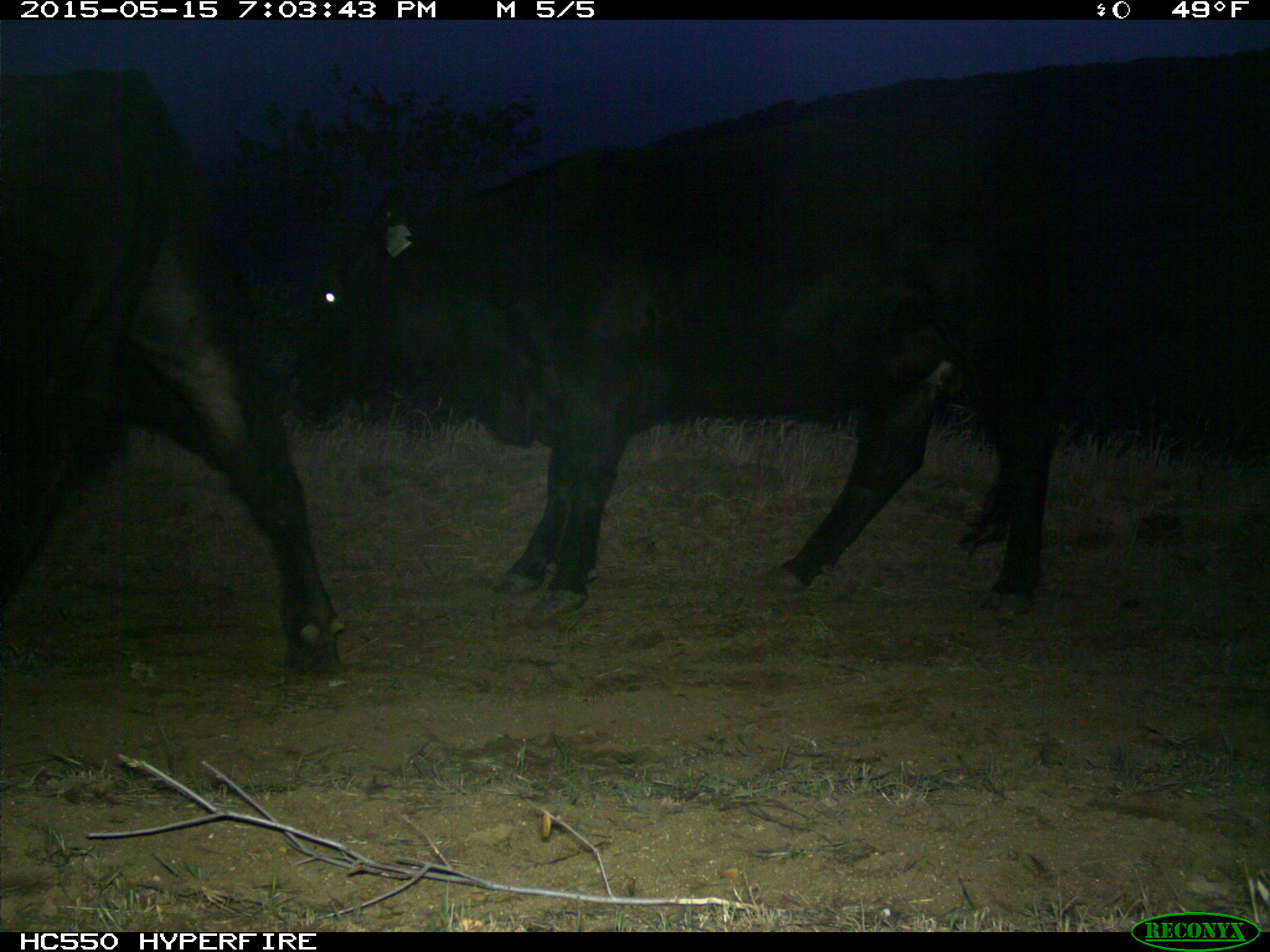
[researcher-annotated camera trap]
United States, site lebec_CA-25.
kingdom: Animalia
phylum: Chordata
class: Mammalia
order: Artiodactyla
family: Bovidae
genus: Bos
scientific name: Bos taurus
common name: domestic cow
Bos taurus (domestic cow).